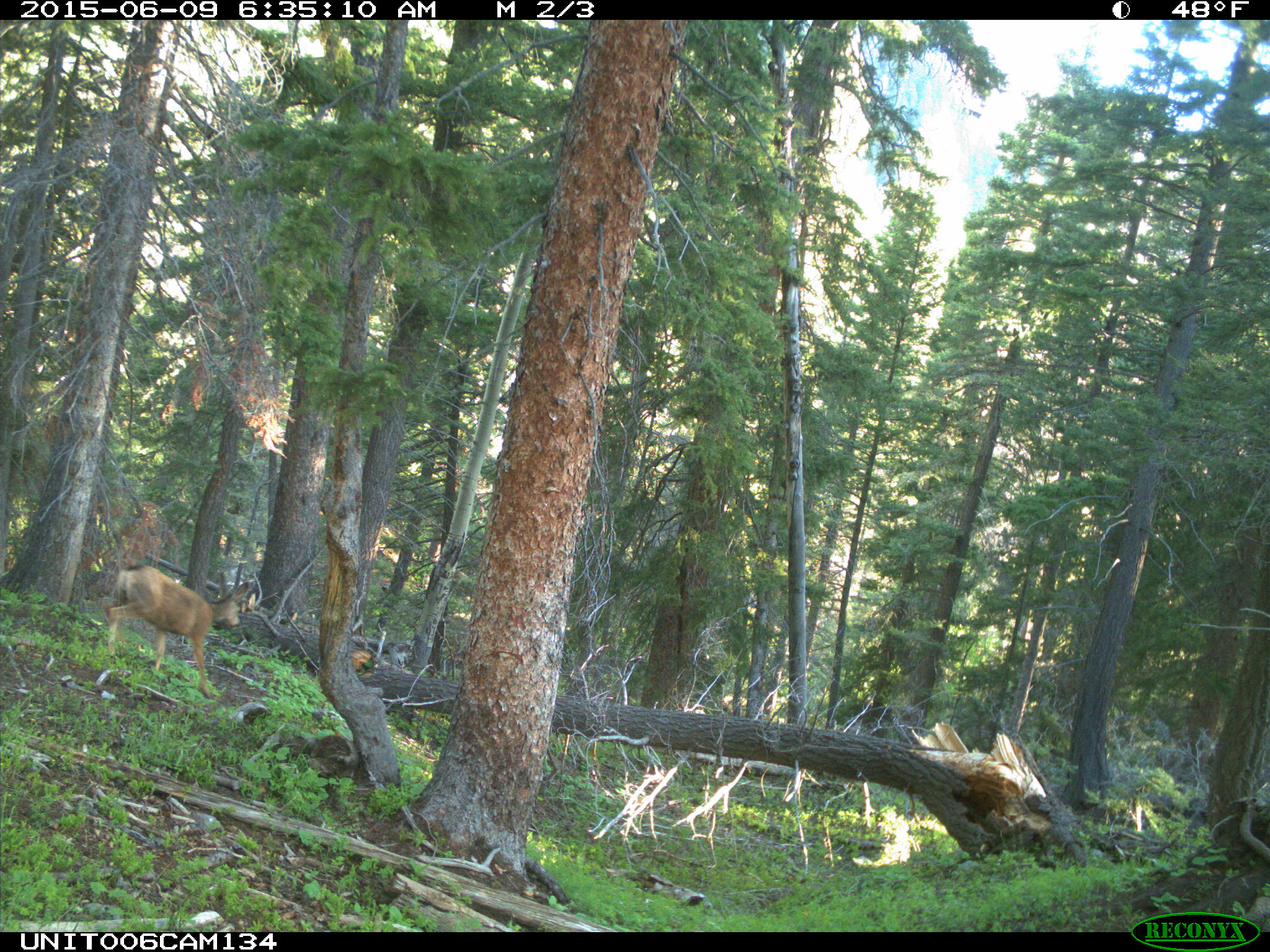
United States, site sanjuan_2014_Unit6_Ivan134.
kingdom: Animalia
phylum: Chordata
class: Mammalia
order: Artiodactyla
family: Cervidae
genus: Odocoileus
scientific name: Odocoileus hemionus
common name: mule deer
Odocoileus hemionus (mule deer).